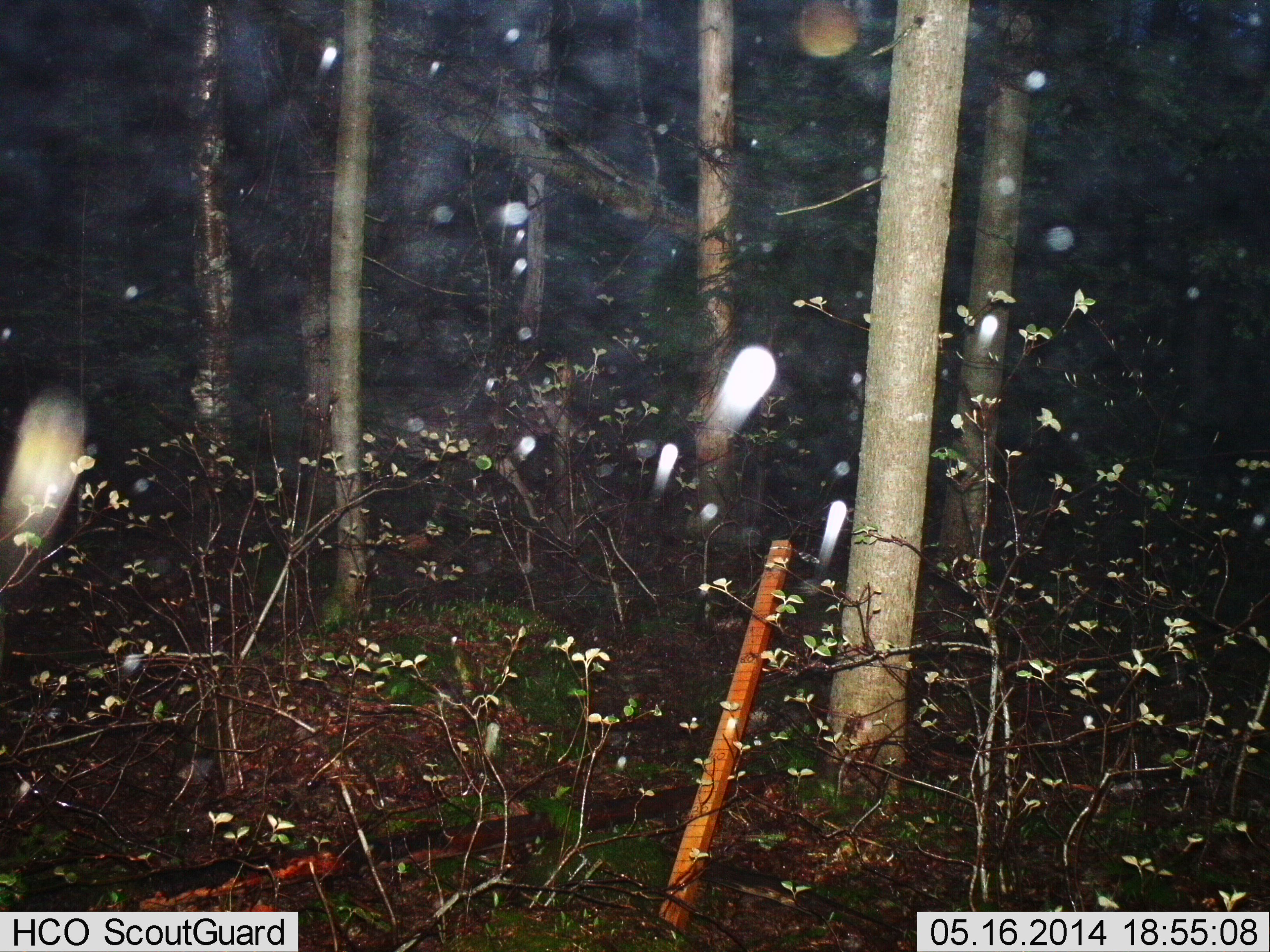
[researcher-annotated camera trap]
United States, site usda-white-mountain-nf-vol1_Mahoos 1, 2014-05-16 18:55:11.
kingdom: Animalia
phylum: Chordata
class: Mammalia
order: Artiodactyla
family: Cervidae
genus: Odocoileus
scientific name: Odocoileus virginianus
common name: white-tailed deer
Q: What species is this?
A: White-tailed deer (Odocoileus virginianus).